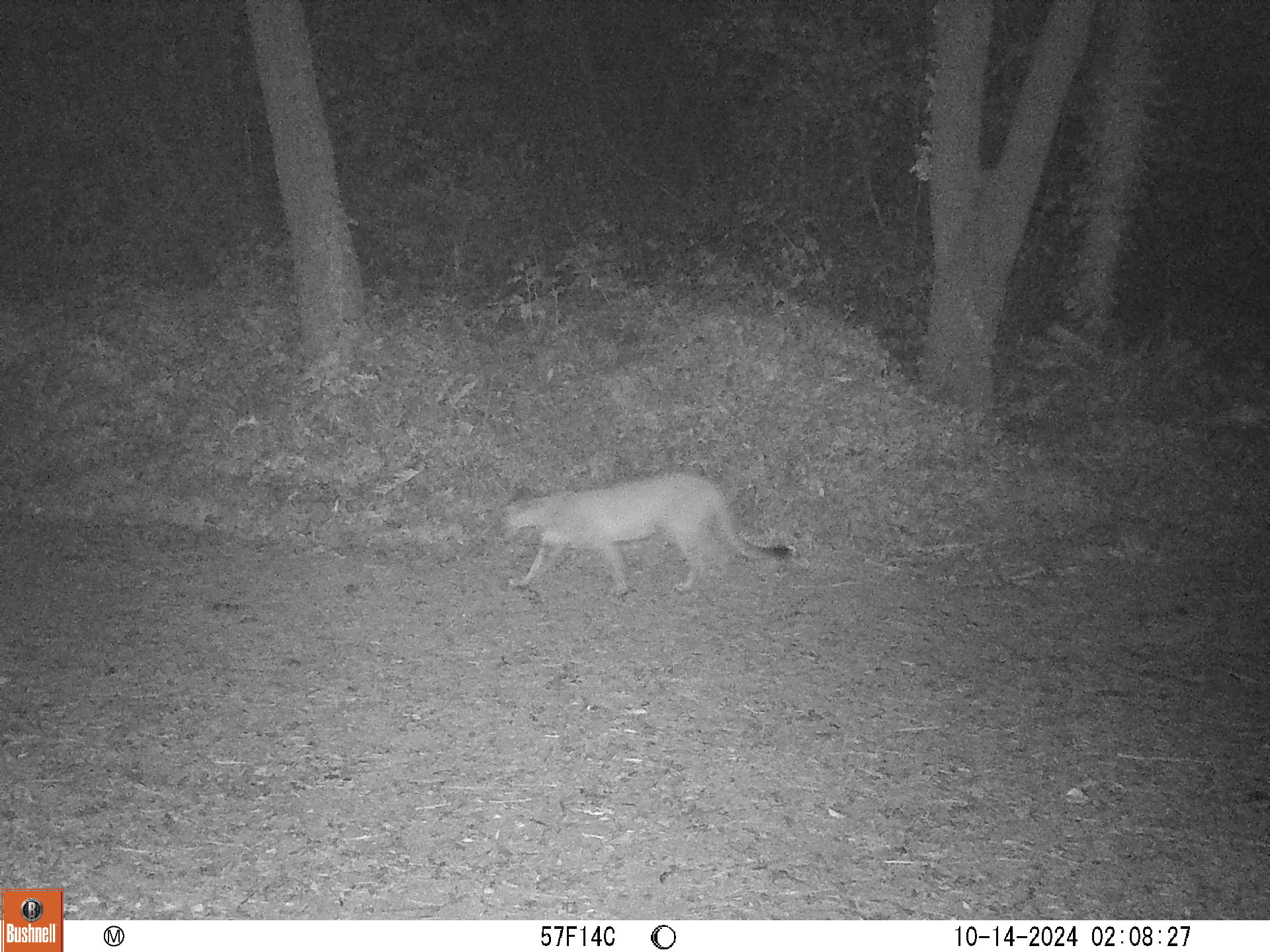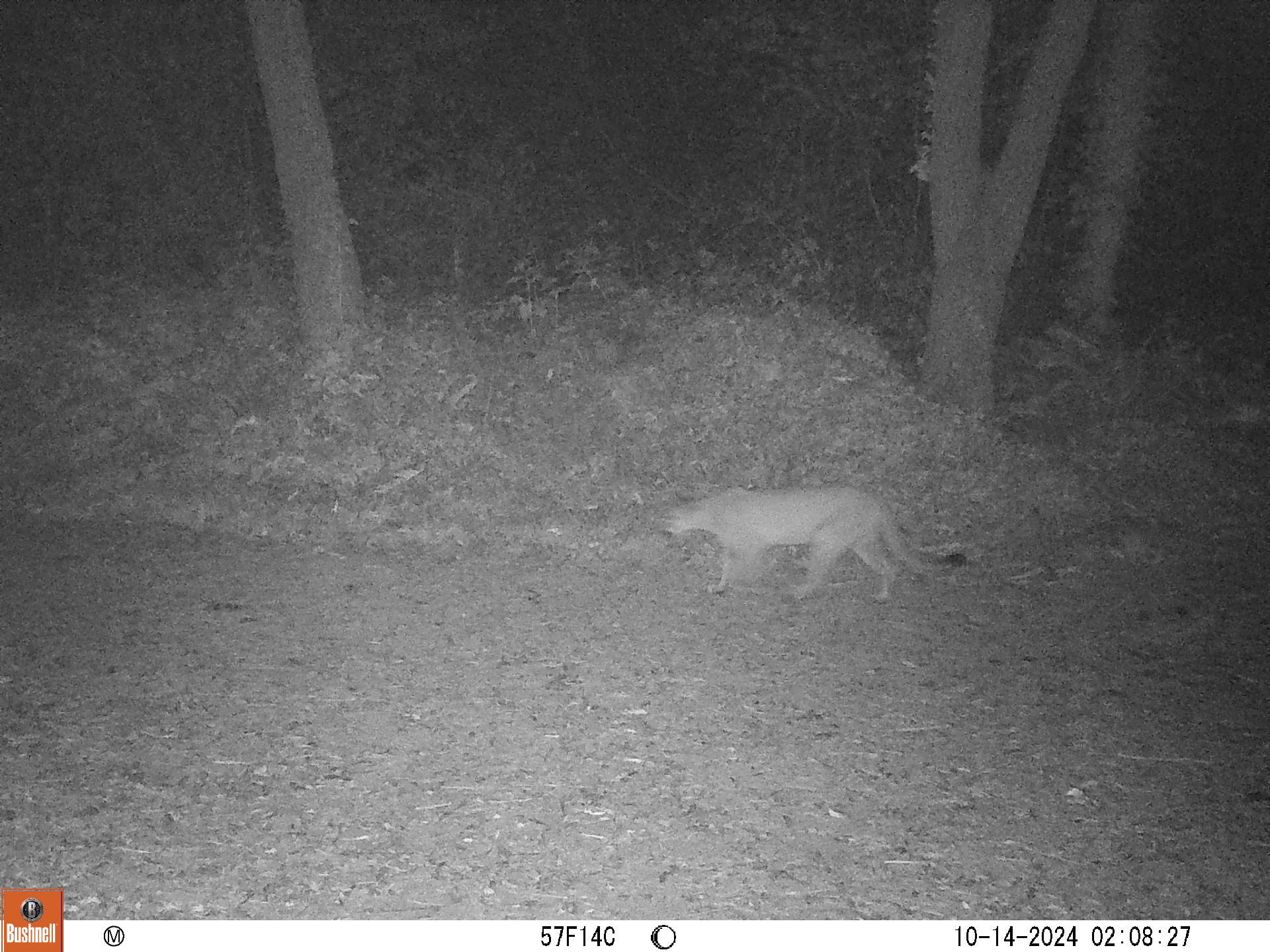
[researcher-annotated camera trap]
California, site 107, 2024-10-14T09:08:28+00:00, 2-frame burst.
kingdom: Animalia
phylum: Chordata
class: Mammalia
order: Carnivora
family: Felidae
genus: Puma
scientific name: Puma concolor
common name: puma